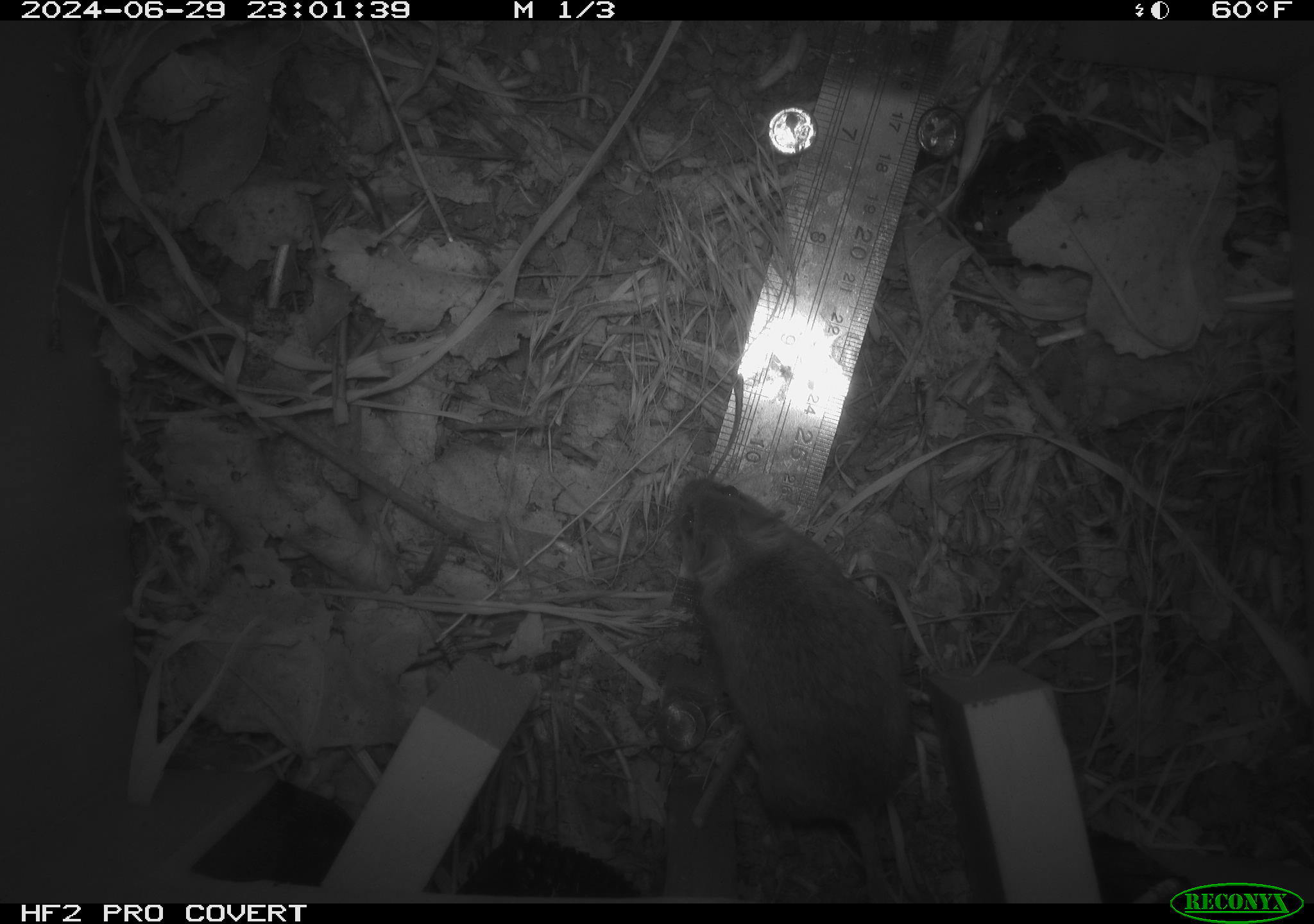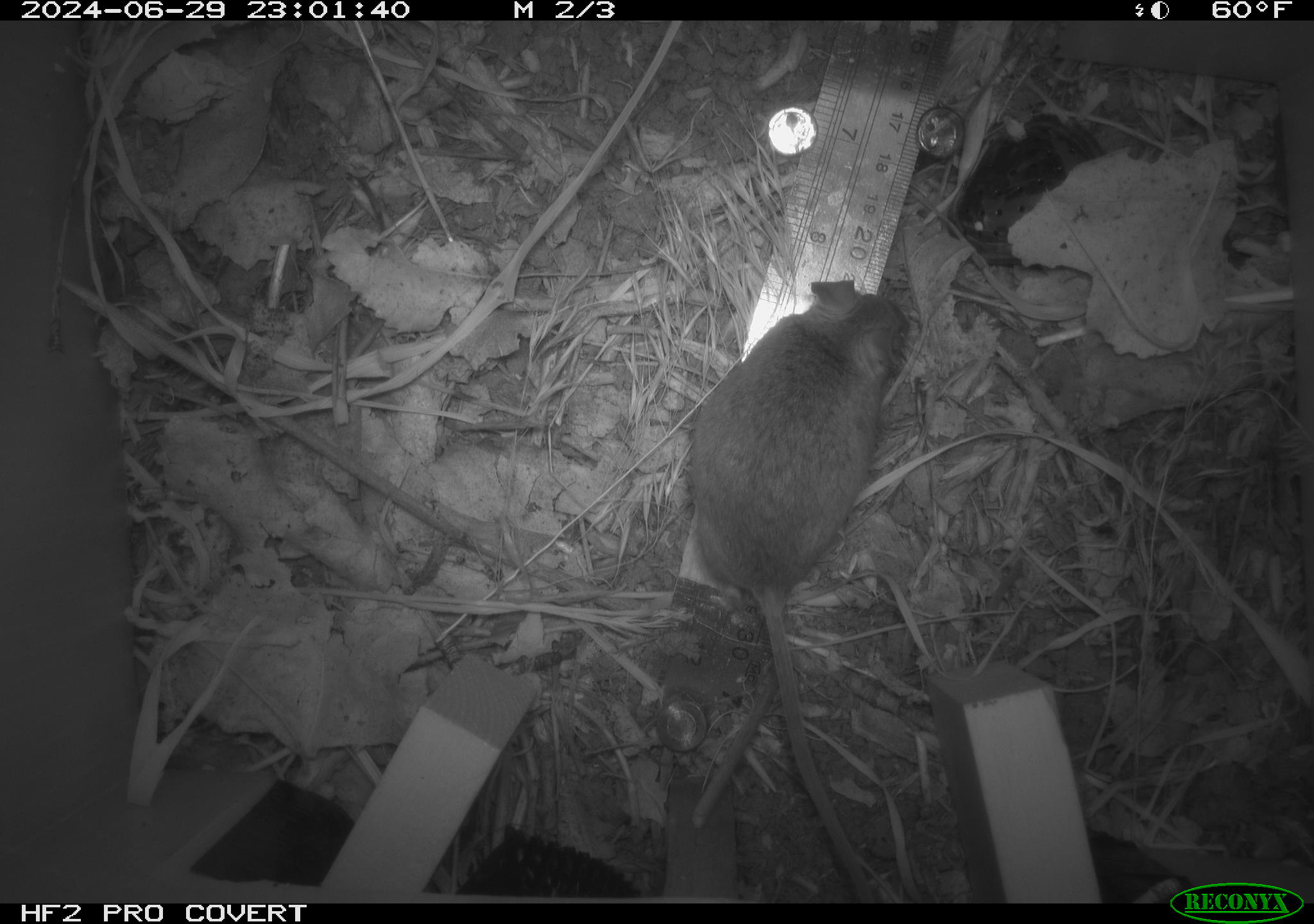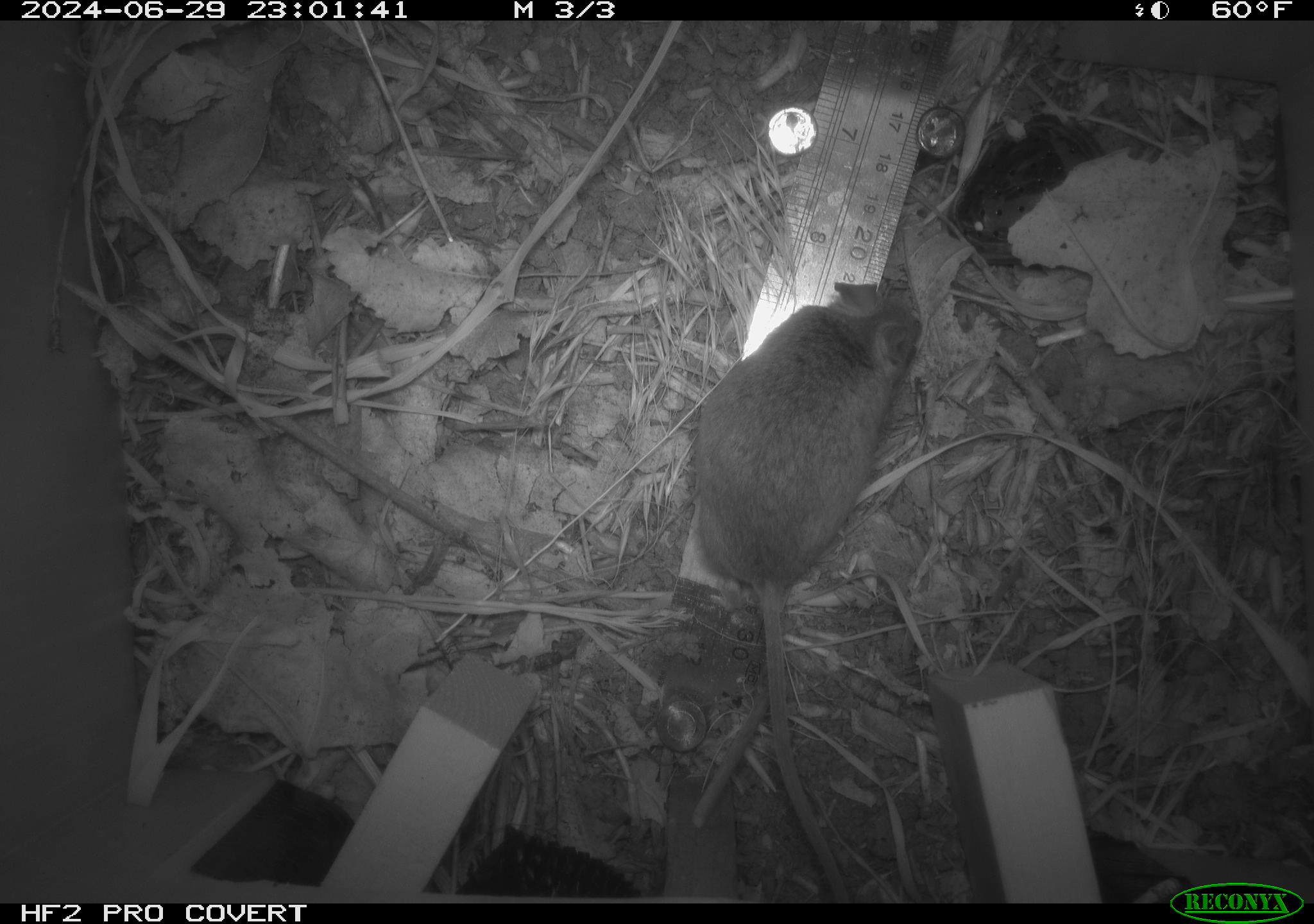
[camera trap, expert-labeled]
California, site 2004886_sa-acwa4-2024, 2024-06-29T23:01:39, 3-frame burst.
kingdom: Animalia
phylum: Chordata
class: Mammalia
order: Rodentia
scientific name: Rodentia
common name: mouse species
Mouse species (Rodentia).